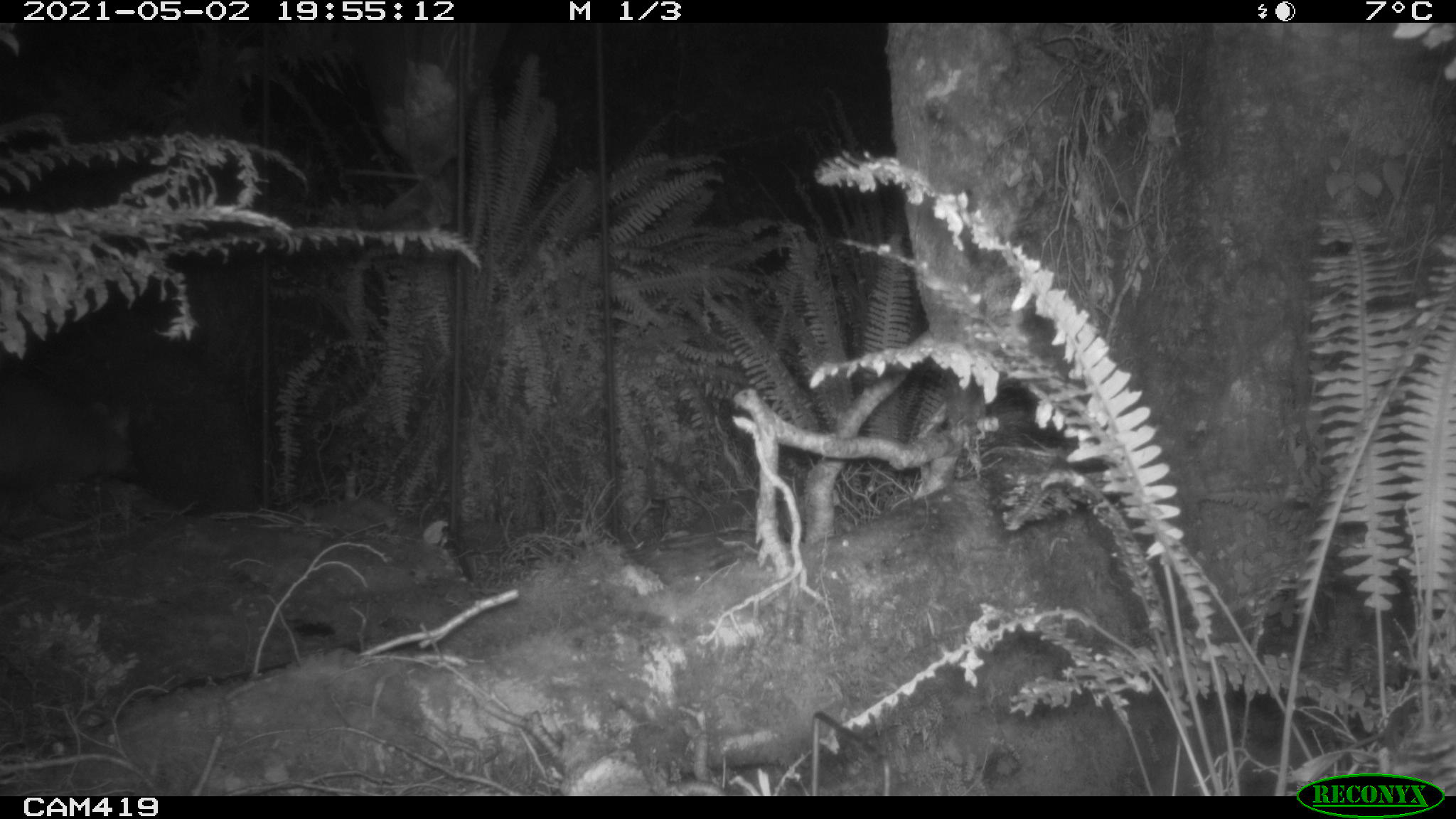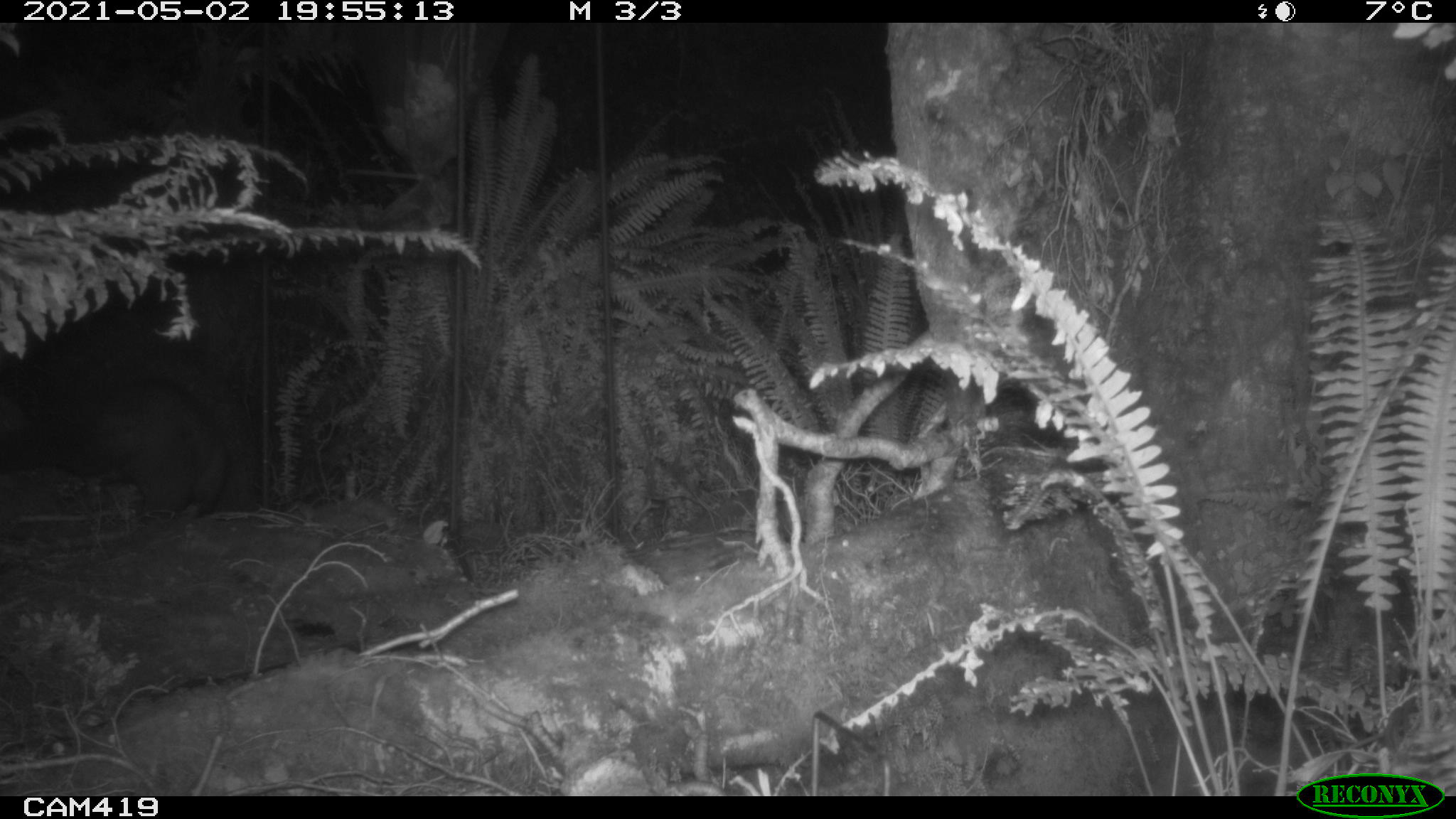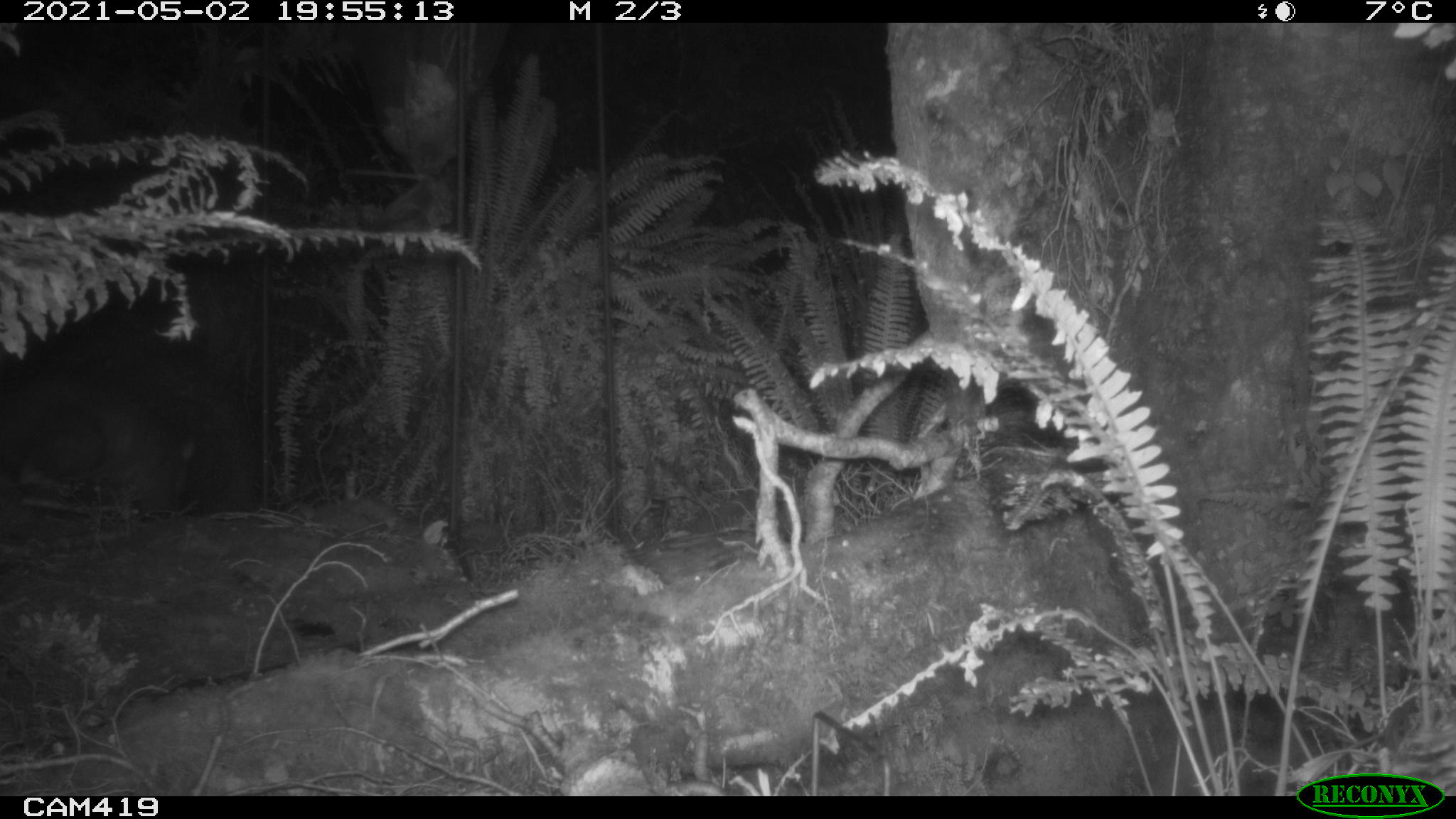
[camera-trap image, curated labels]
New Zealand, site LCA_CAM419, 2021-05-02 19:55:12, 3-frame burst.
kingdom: Animalia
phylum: Chordata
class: Mammalia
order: Diprotodontia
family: Phalangeridae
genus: Trichosurus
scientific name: Trichosurus vulpecula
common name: common brushtail possum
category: possum